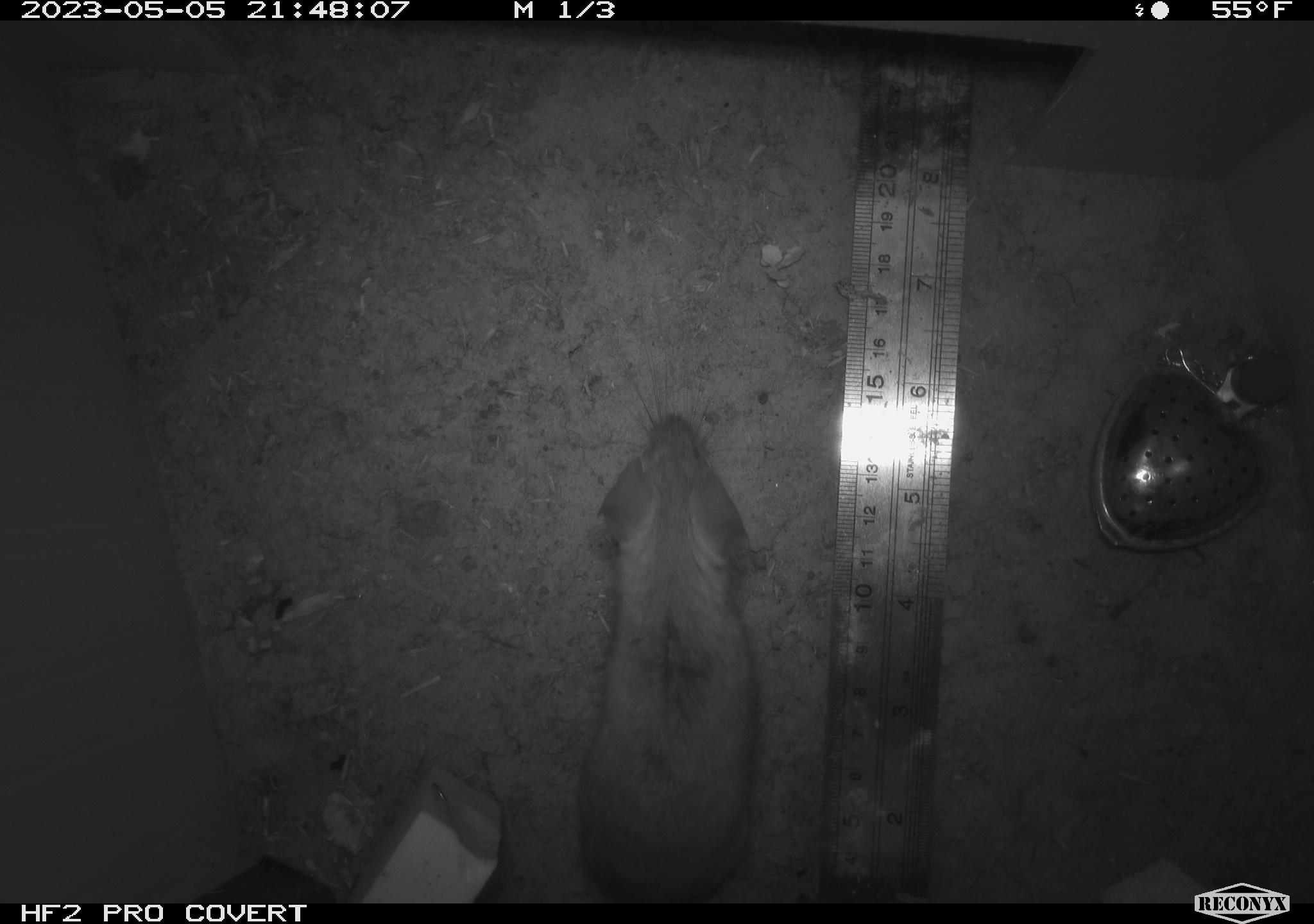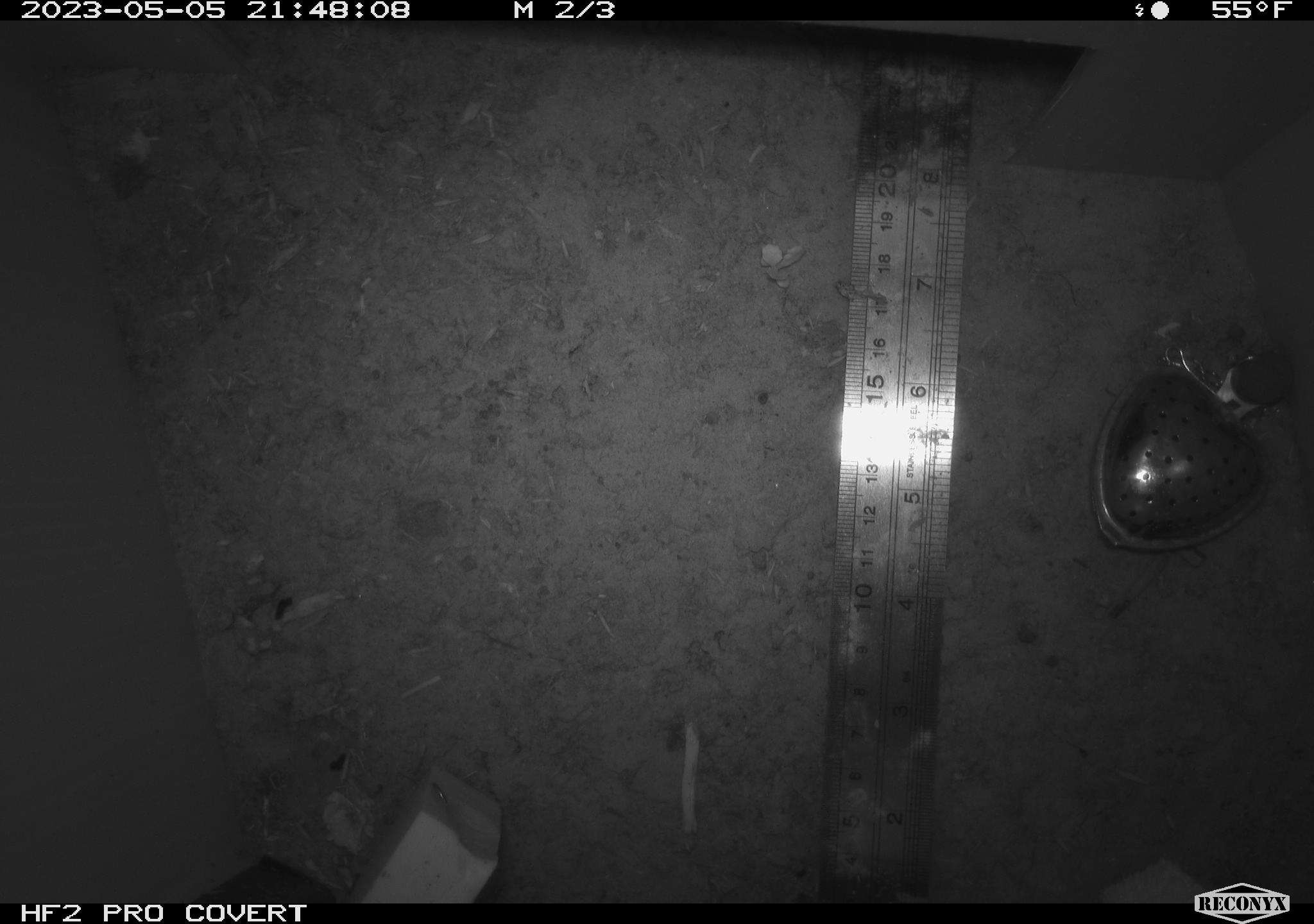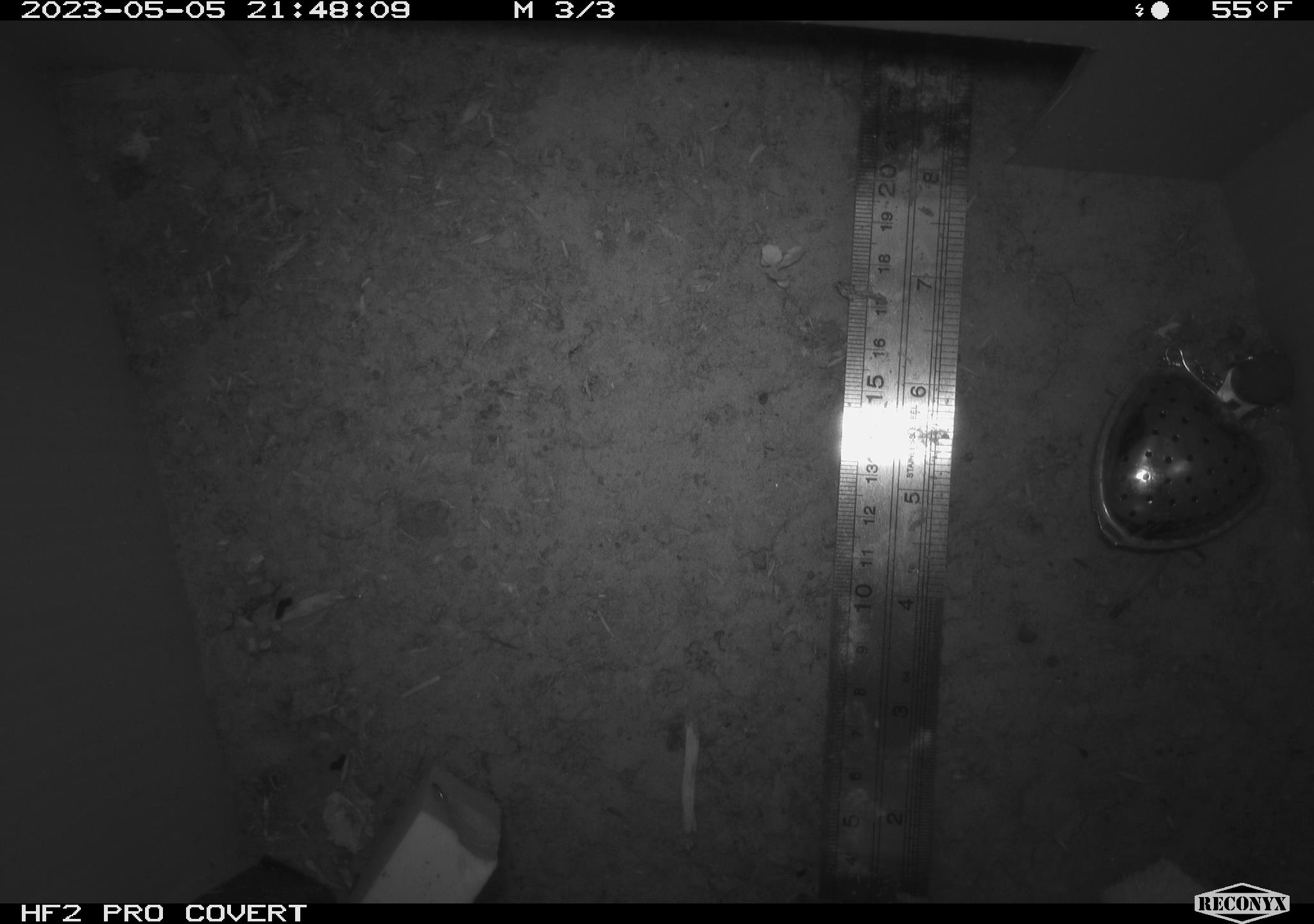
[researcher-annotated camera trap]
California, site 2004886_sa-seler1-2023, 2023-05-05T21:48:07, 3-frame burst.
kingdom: Animalia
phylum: Chordata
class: Mammalia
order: Rodentia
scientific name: Rodentia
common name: mouse species